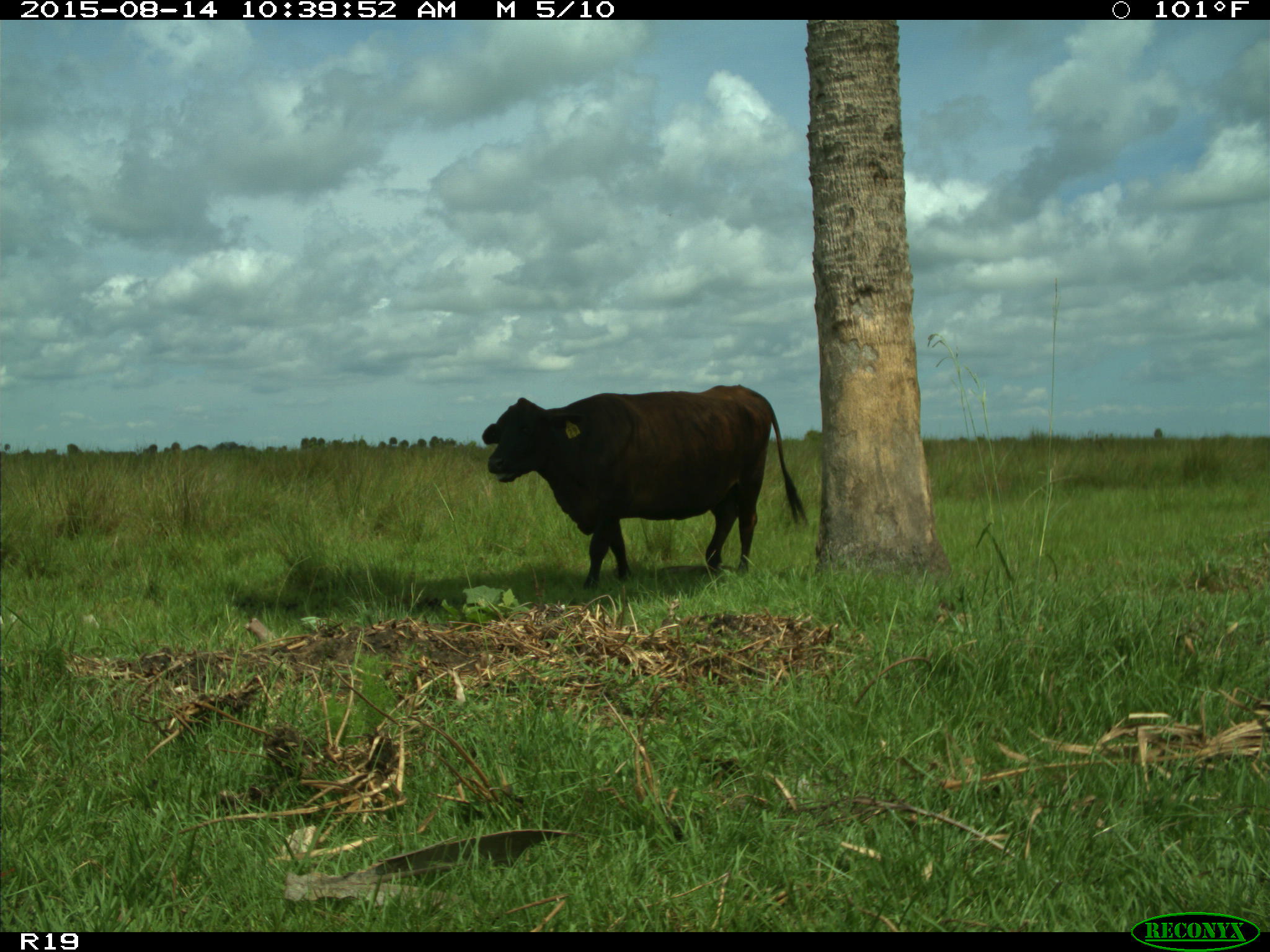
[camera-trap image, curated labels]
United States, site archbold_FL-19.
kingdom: Animalia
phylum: Chordata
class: Mammalia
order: Artiodactyla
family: Bovidae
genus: Bos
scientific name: Bos taurus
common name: domestic cow